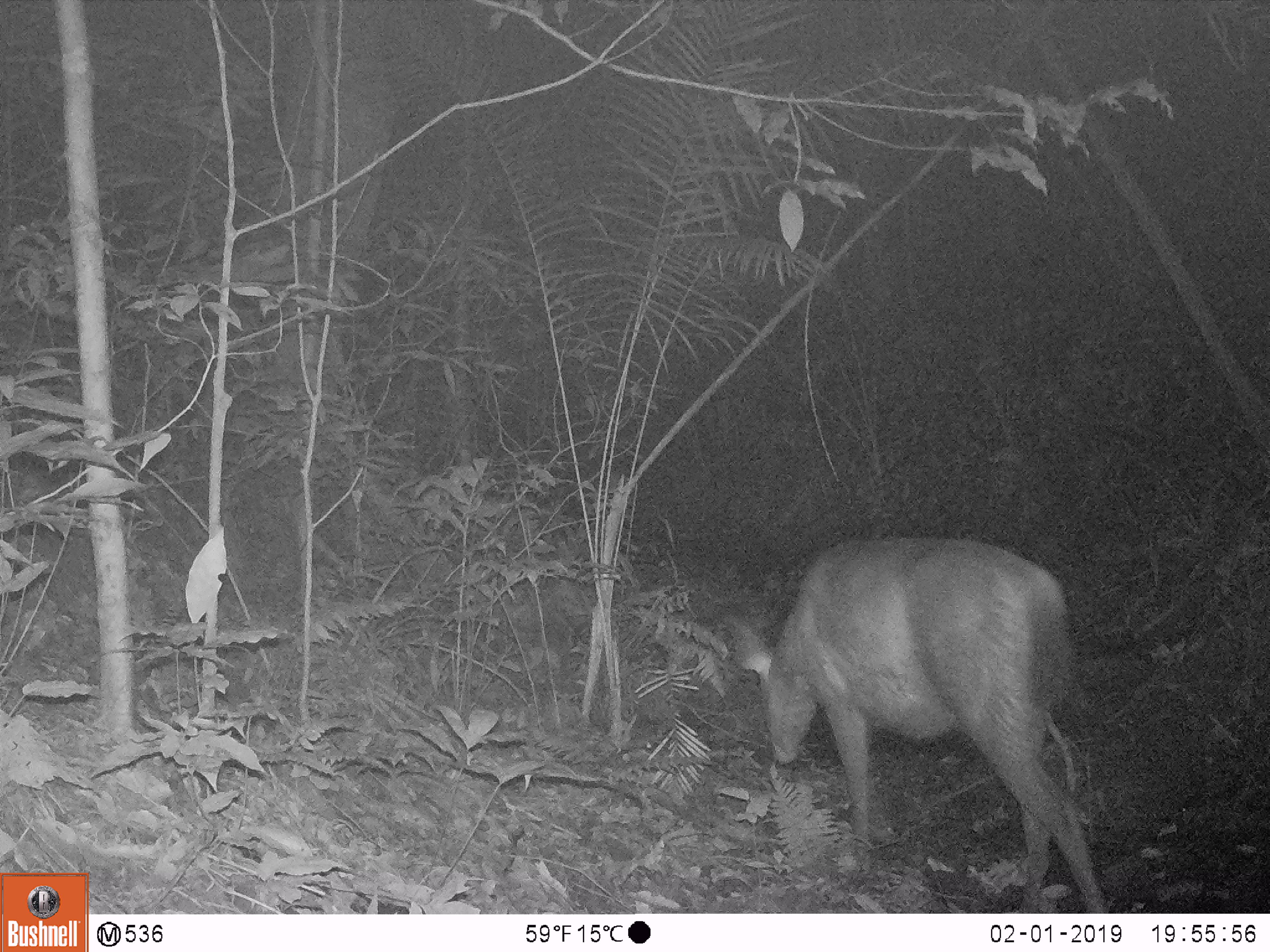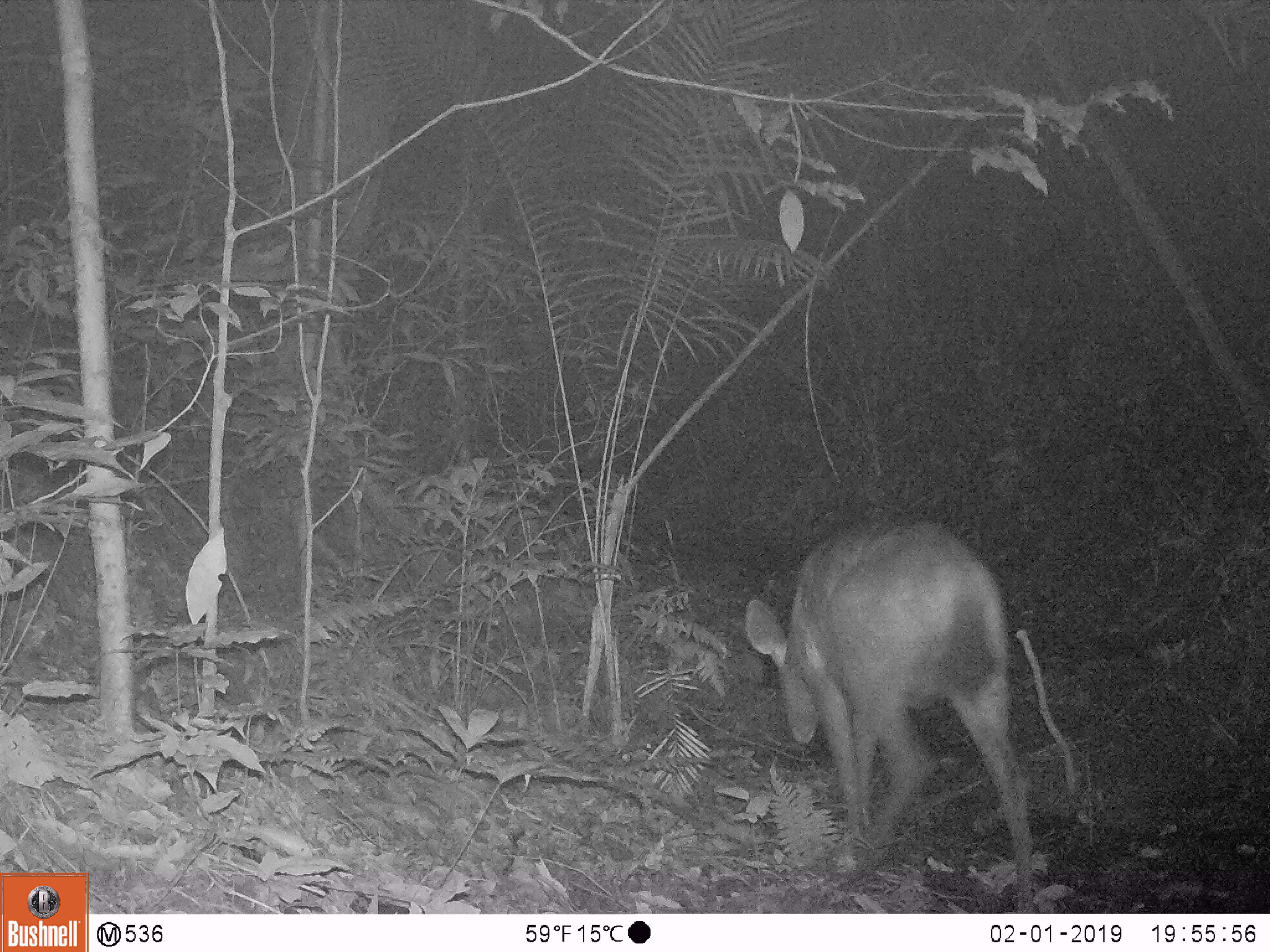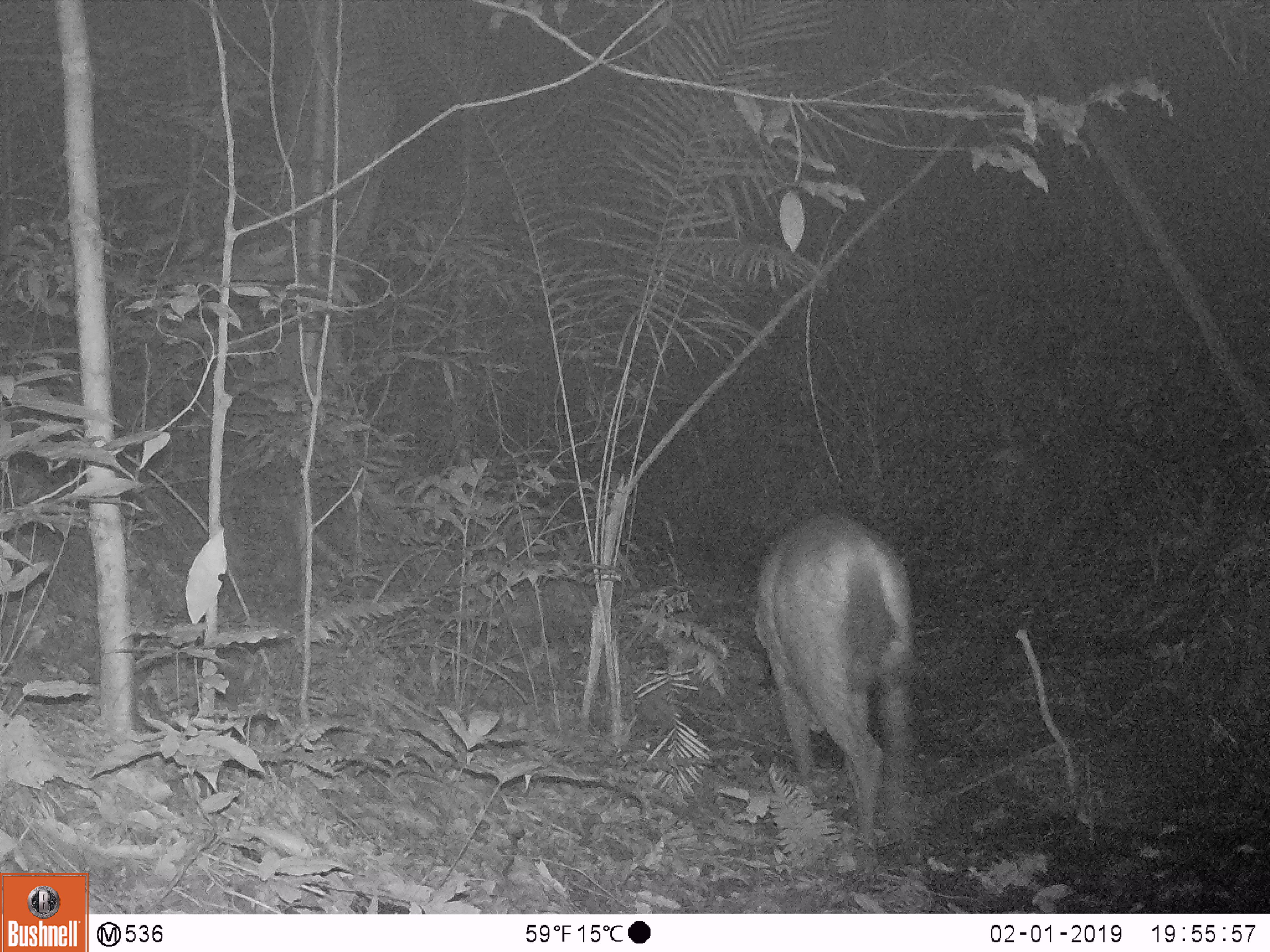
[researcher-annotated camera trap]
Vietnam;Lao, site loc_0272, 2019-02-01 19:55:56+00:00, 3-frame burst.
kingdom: Animalia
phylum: Chordata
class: Mammalia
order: Artiodactyla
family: Cervidae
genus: Rusa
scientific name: Rusa unicolor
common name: sambar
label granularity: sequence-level